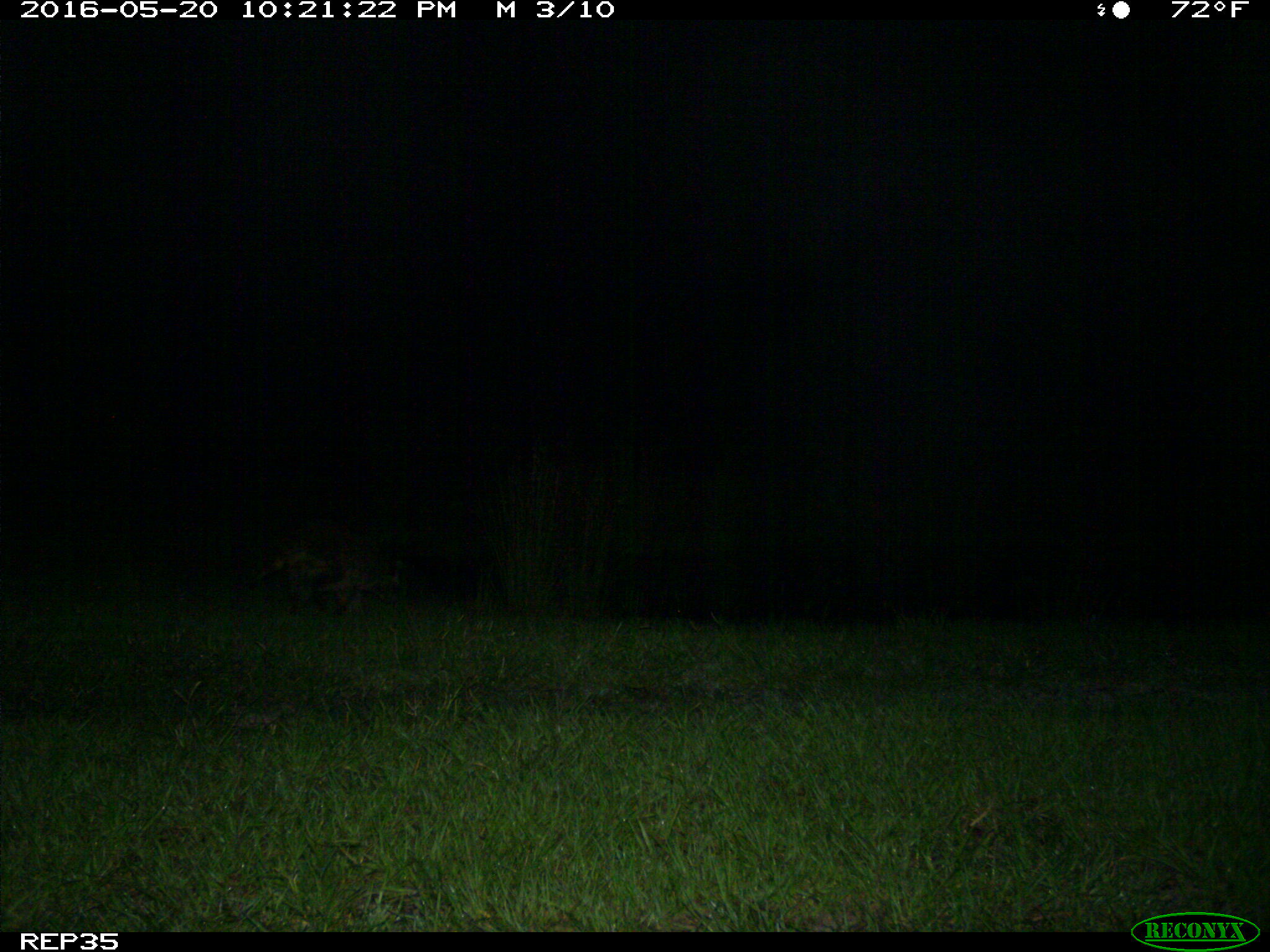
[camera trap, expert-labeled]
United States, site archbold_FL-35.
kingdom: Animalia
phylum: Chordata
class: Mammalia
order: Carnivora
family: Procyonidae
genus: Procyon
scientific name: Procyon lotor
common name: common raccoon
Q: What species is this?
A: Procyon lotor (common raccoon).